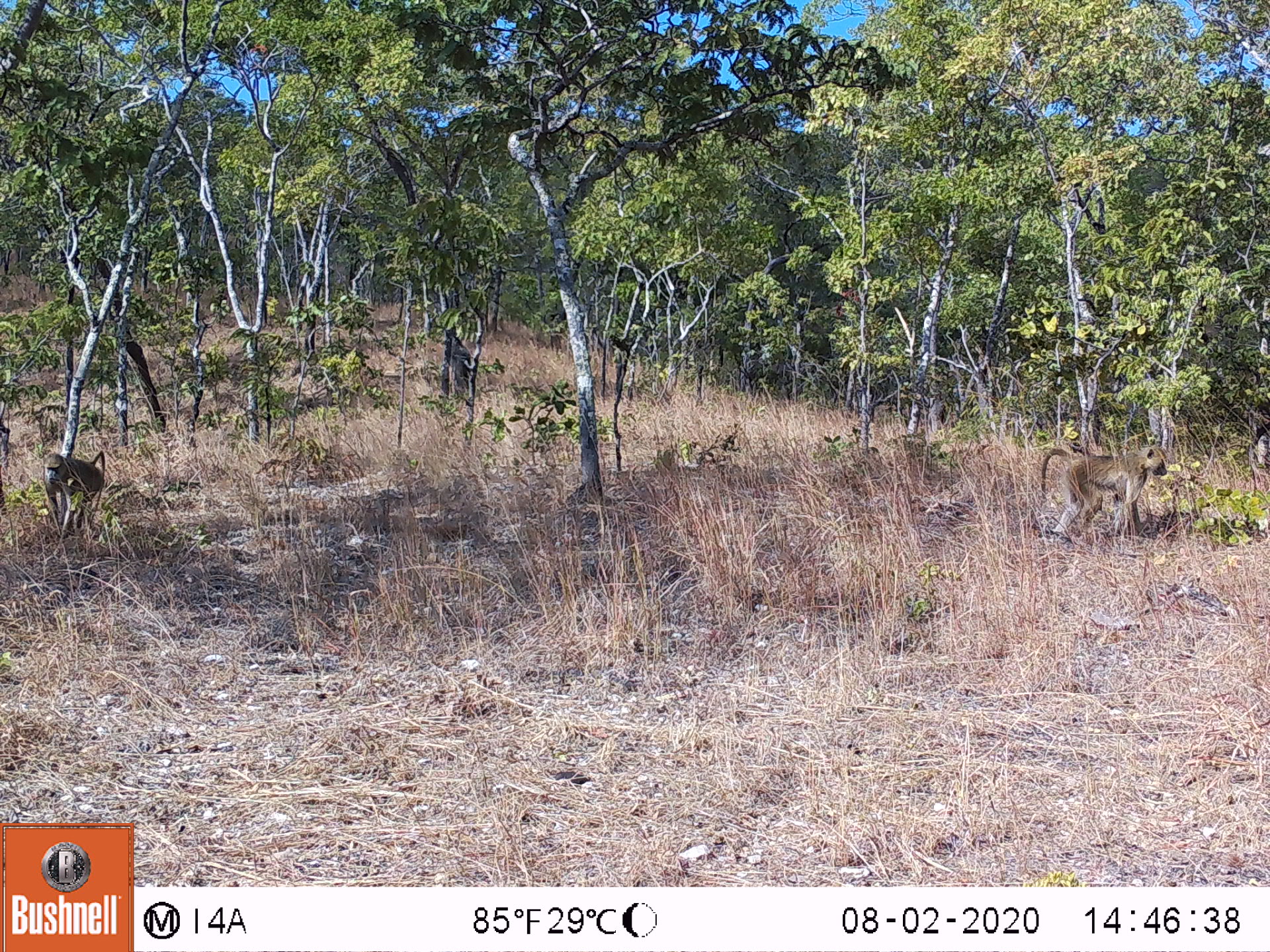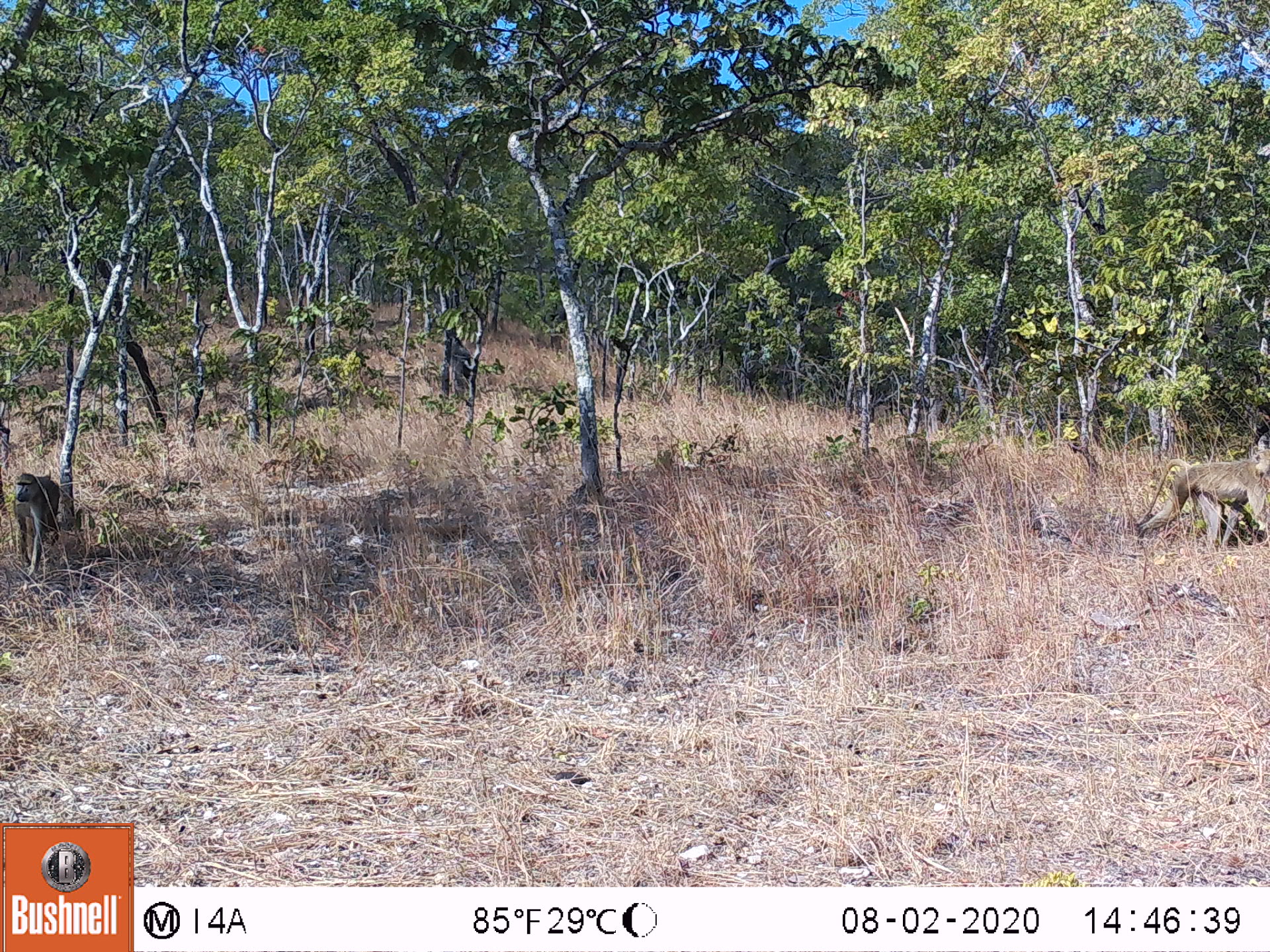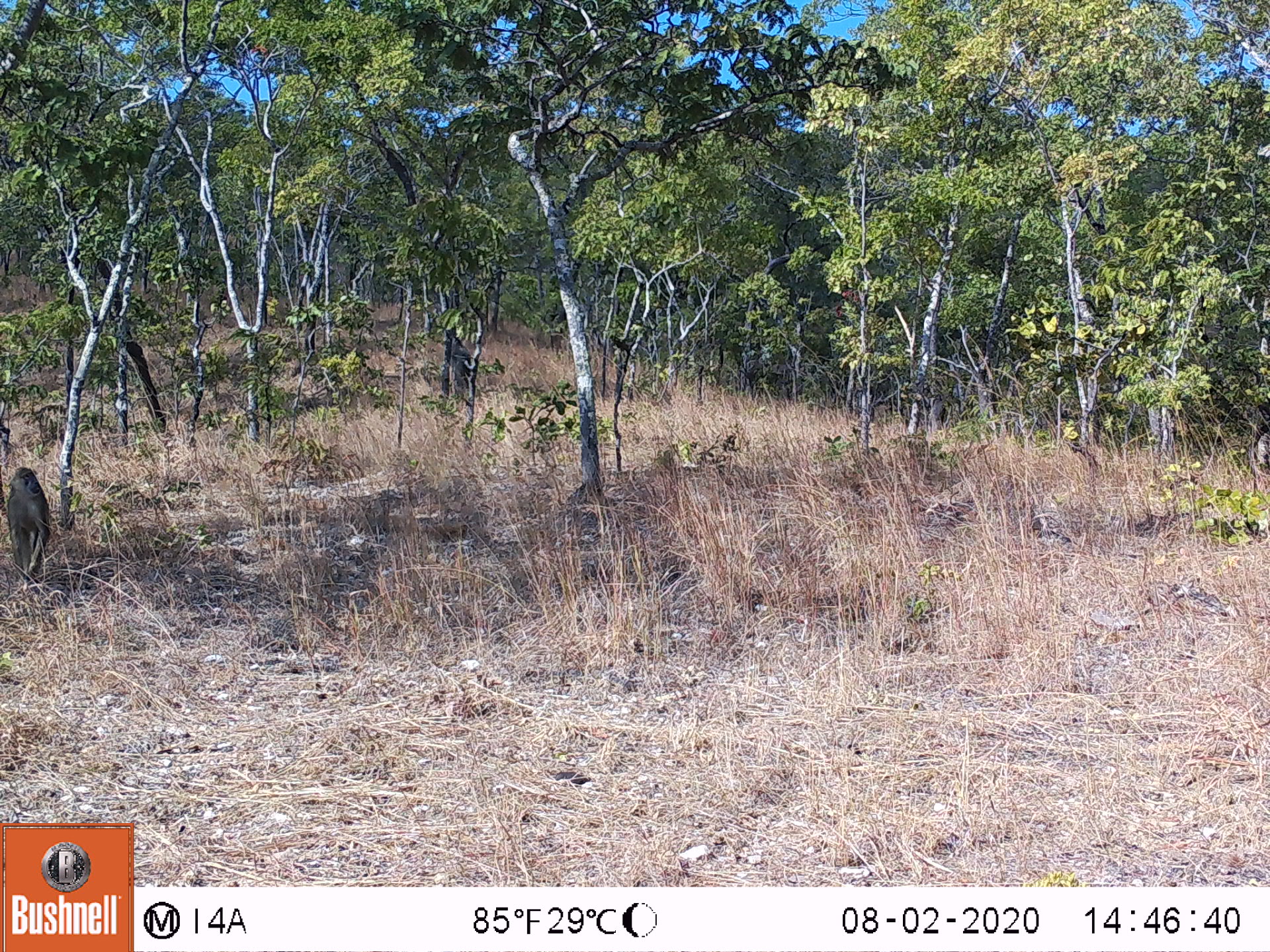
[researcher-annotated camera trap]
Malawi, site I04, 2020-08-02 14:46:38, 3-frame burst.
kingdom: Animalia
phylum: Chordata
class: Mammalia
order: Primates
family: Cercopithecidae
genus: Papio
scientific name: Papio cynocephalus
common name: yellow baboon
Yellow baboon (Papio cynocephalus), count 2.